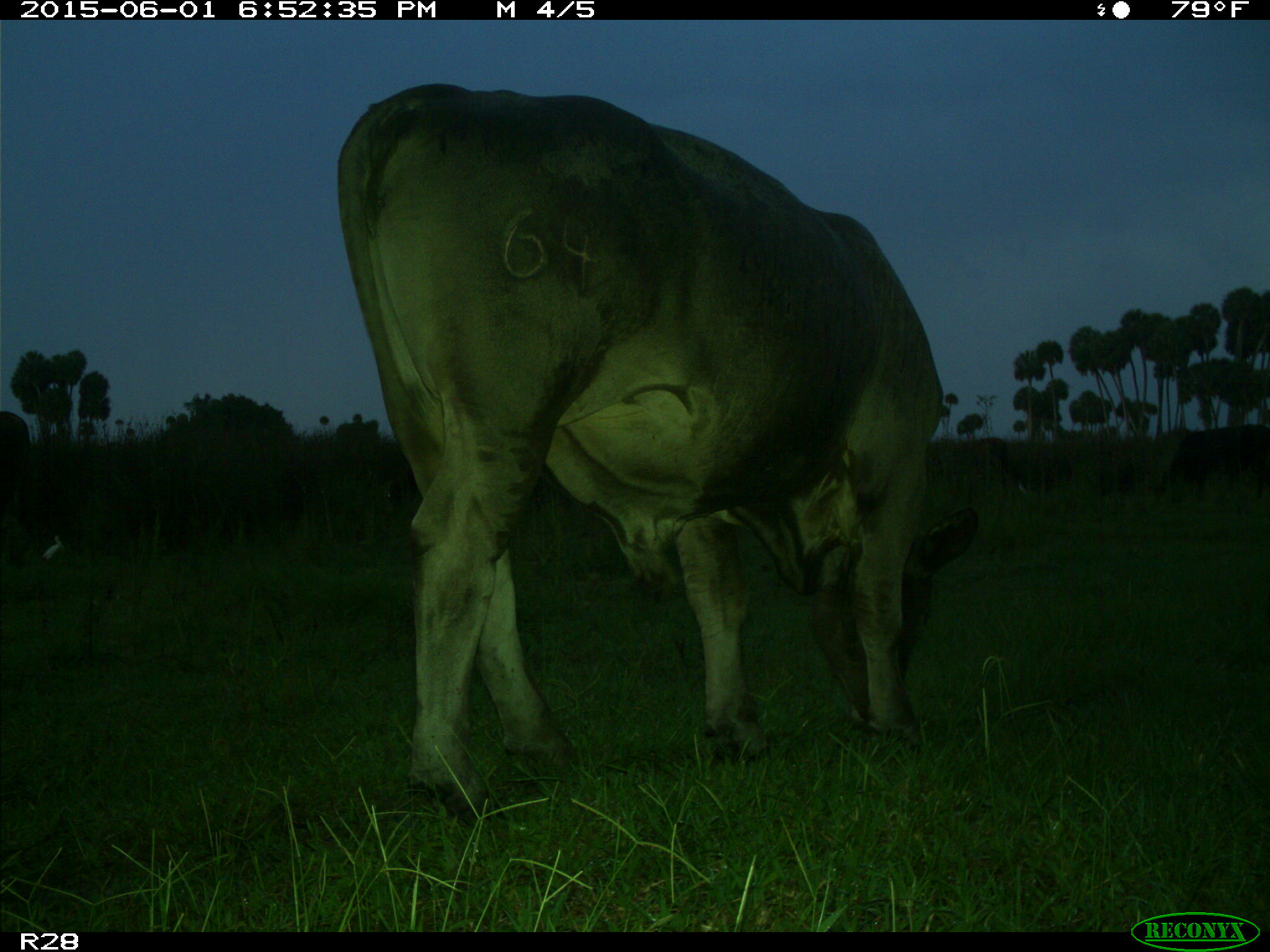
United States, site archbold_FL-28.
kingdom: Animalia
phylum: Chordata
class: Mammalia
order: Artiodactyla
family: Bovidae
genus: Bos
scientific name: Bos taurus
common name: domestic cow